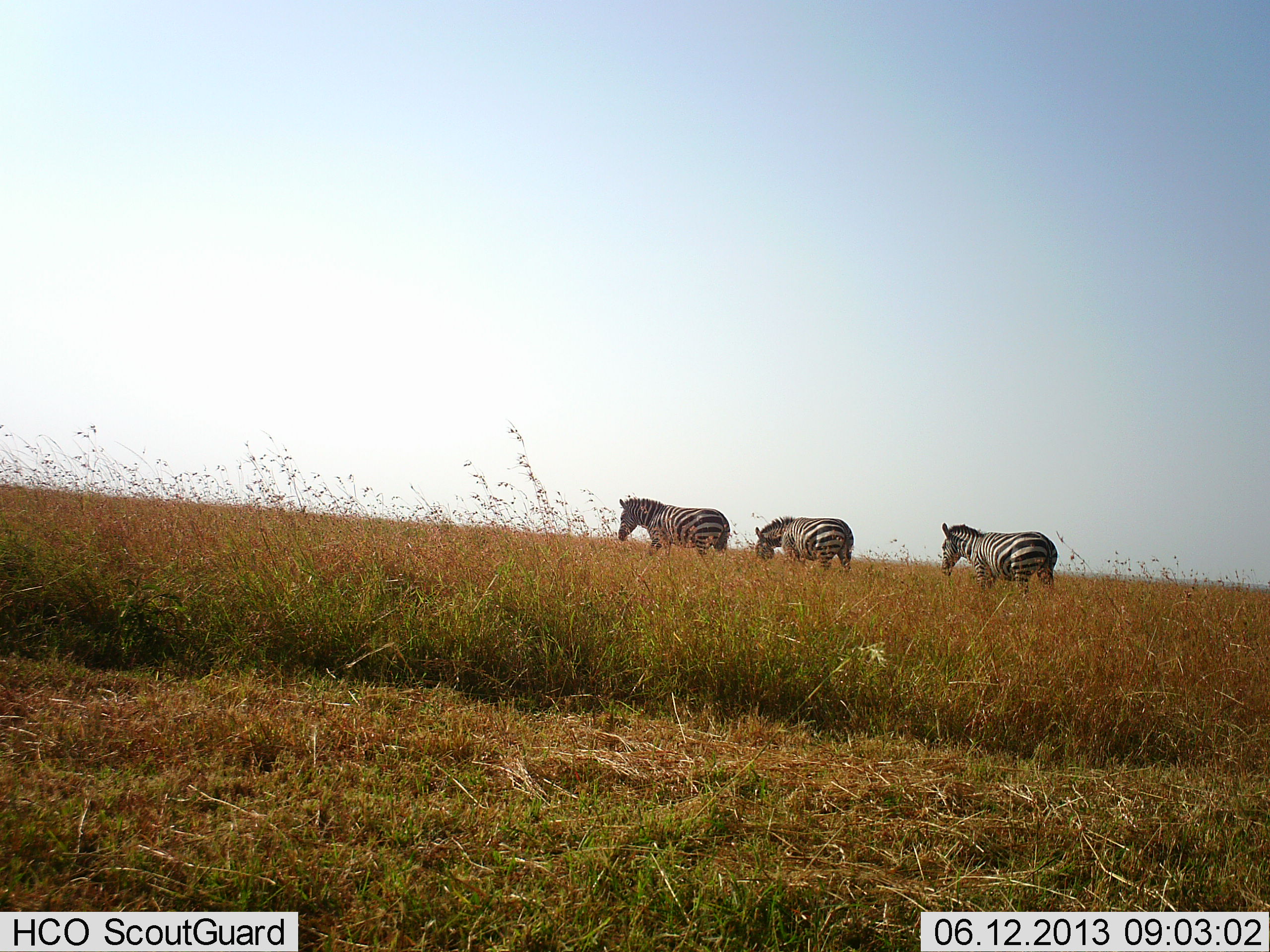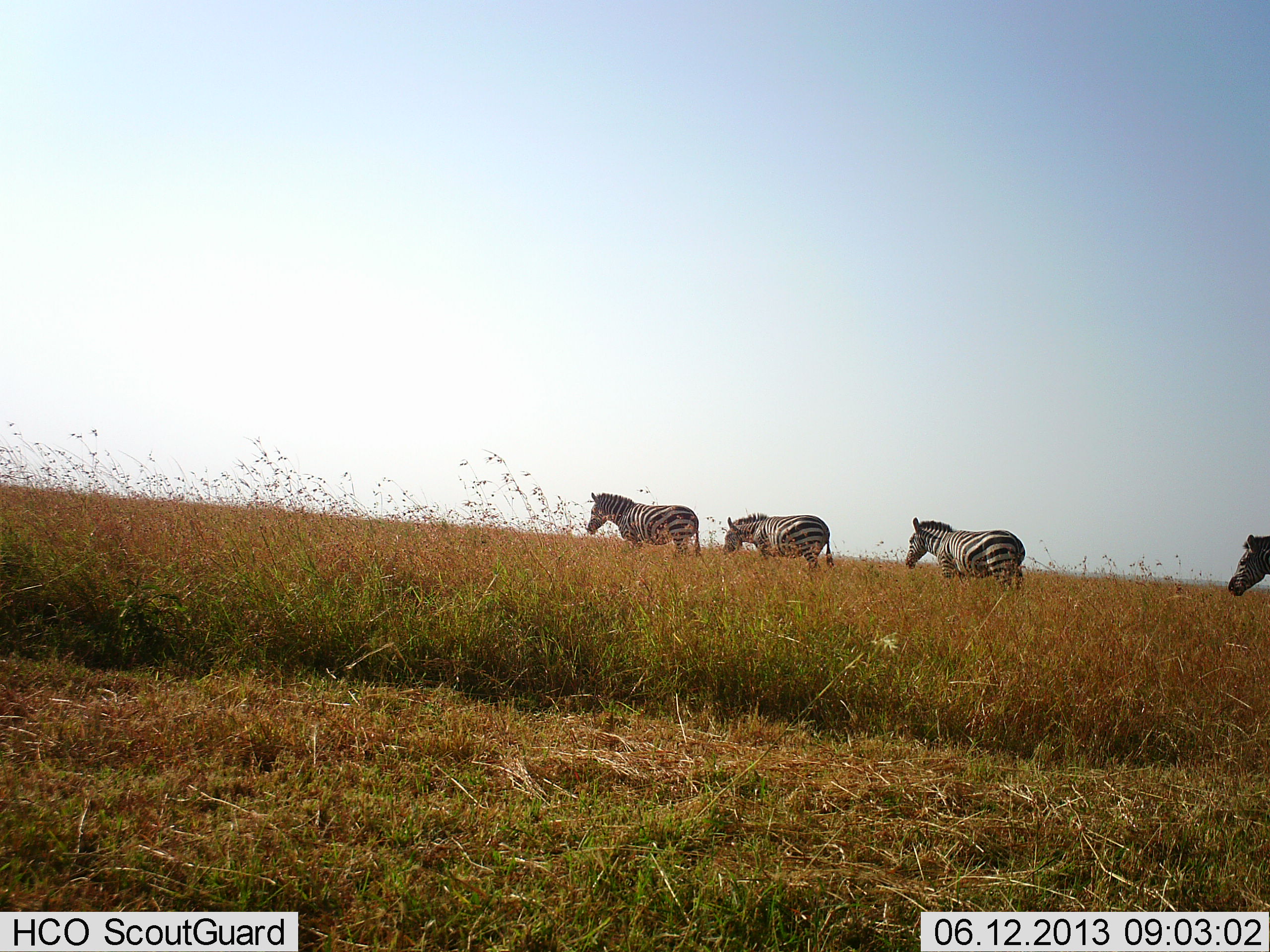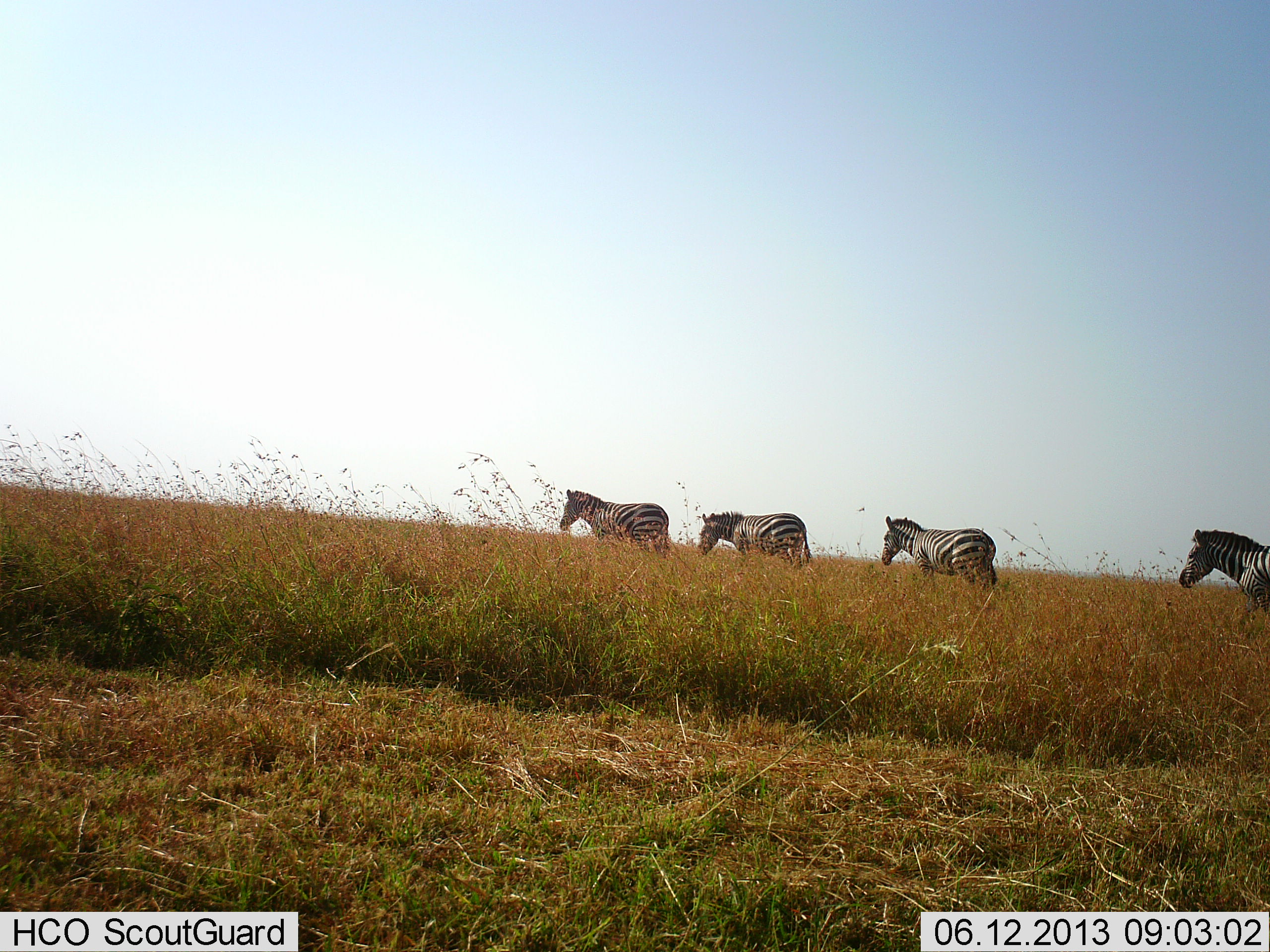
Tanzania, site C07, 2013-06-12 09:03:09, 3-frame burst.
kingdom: Animalia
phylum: Chordata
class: Mammalia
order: Perissodactyla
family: Equidae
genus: Equus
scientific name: Equus quagga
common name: plains zebra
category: zebra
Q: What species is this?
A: Zebra (plains zebra) (Equus quagga).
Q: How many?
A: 4.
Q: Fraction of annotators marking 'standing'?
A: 5%.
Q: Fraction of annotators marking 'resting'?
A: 0%.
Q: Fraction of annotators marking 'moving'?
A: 98%.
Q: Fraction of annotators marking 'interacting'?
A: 0%.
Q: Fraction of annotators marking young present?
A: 0%.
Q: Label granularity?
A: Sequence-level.